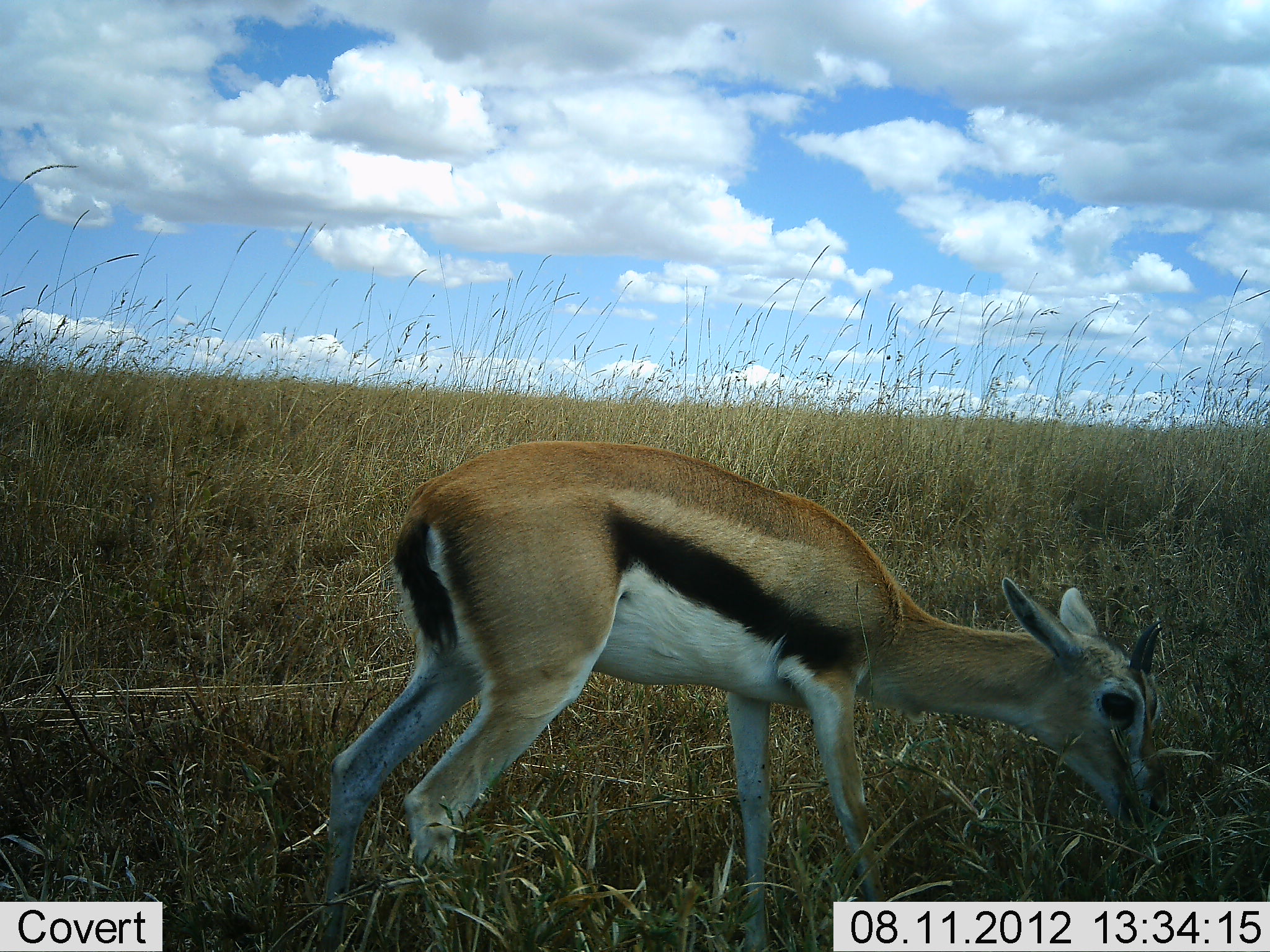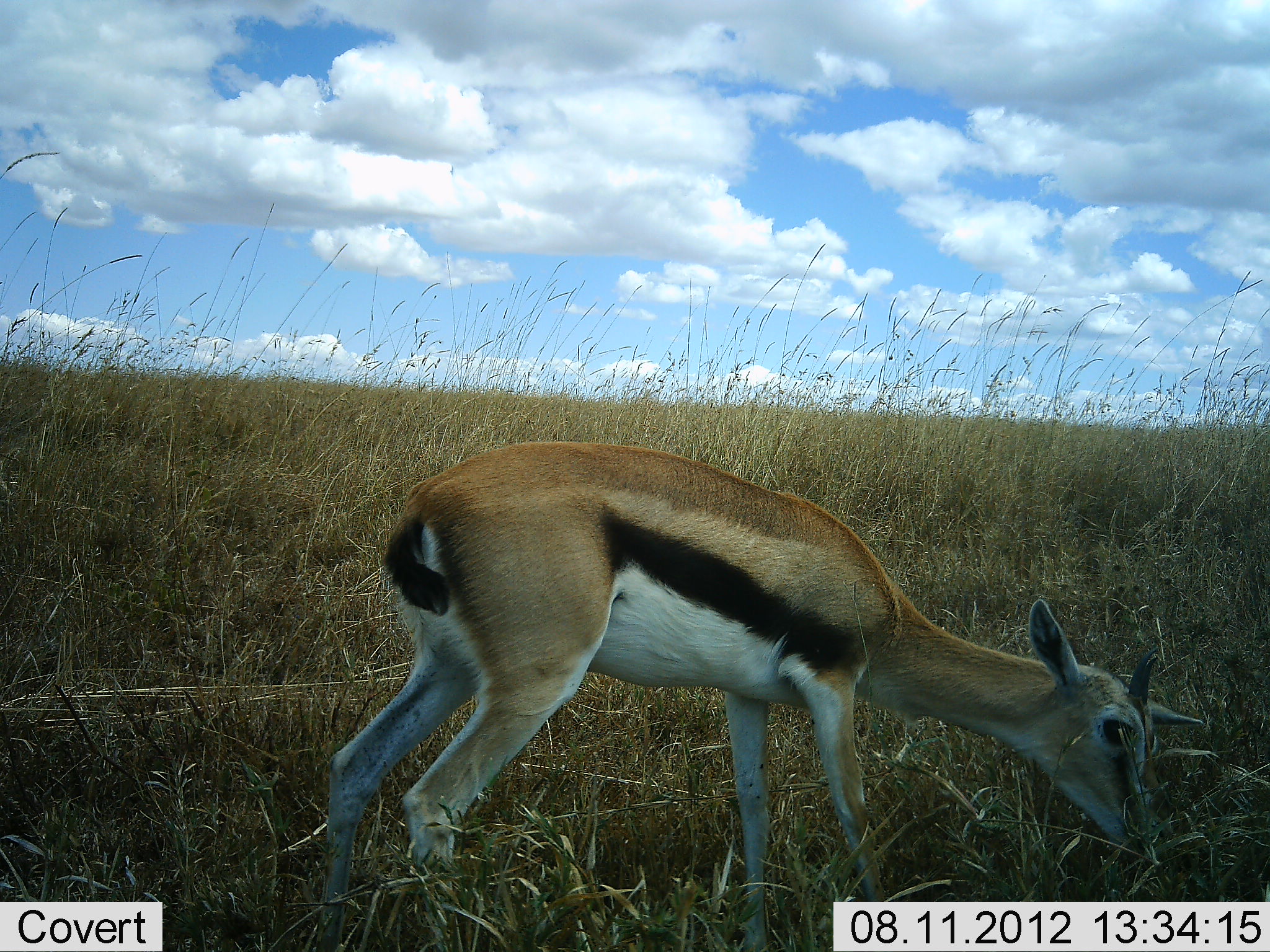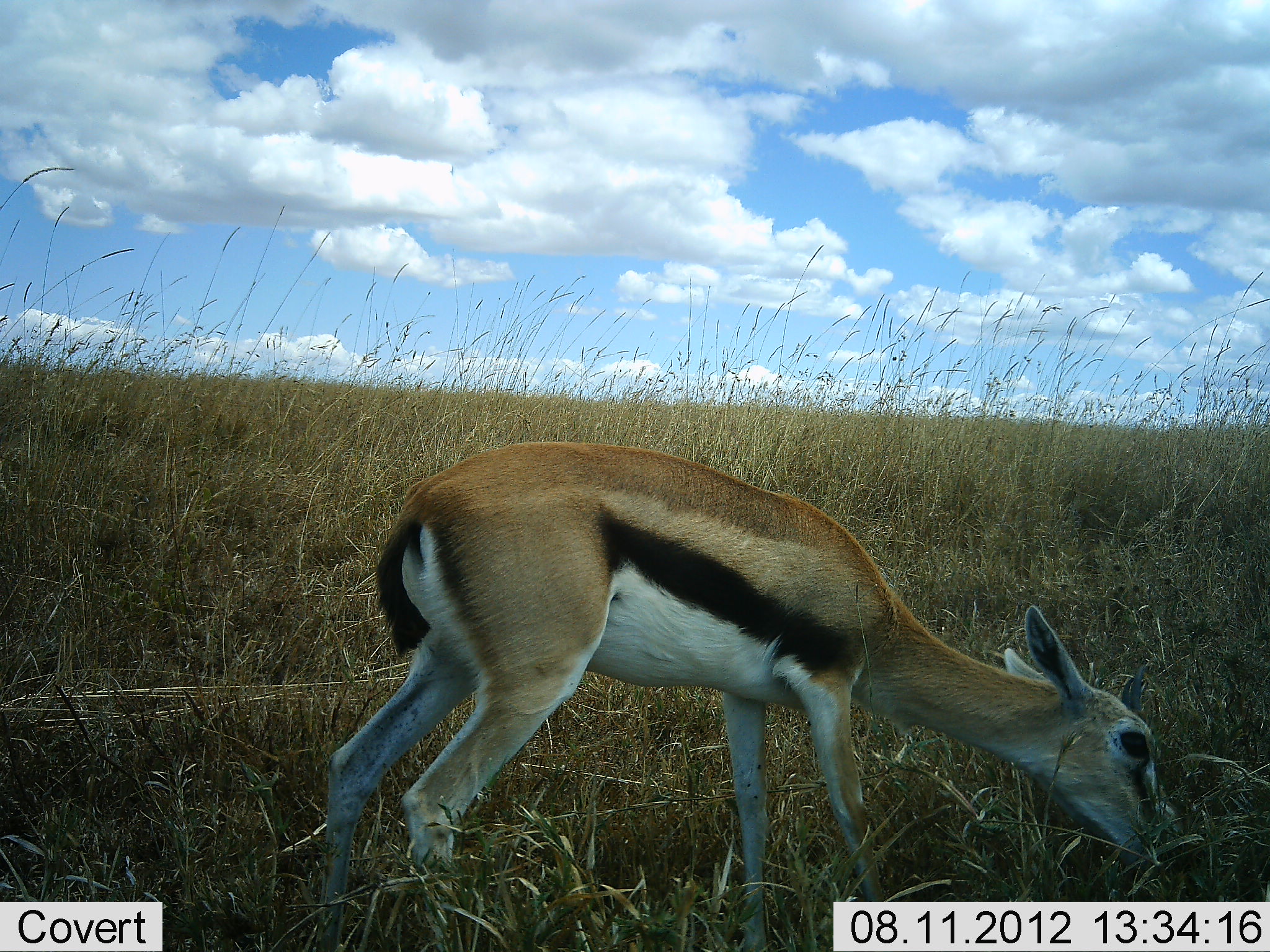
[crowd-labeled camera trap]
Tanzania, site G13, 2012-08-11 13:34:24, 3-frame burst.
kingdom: Animalia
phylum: Chordata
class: Mammalia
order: Artiodactyla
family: Bovidae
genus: Eudorcas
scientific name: Eudorcas thomsonii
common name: thomson's gazelle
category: gazellethomsons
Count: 1.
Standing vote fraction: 10%.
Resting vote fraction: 0%.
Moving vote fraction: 0%.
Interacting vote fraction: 0%.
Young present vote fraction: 10%.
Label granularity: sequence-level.